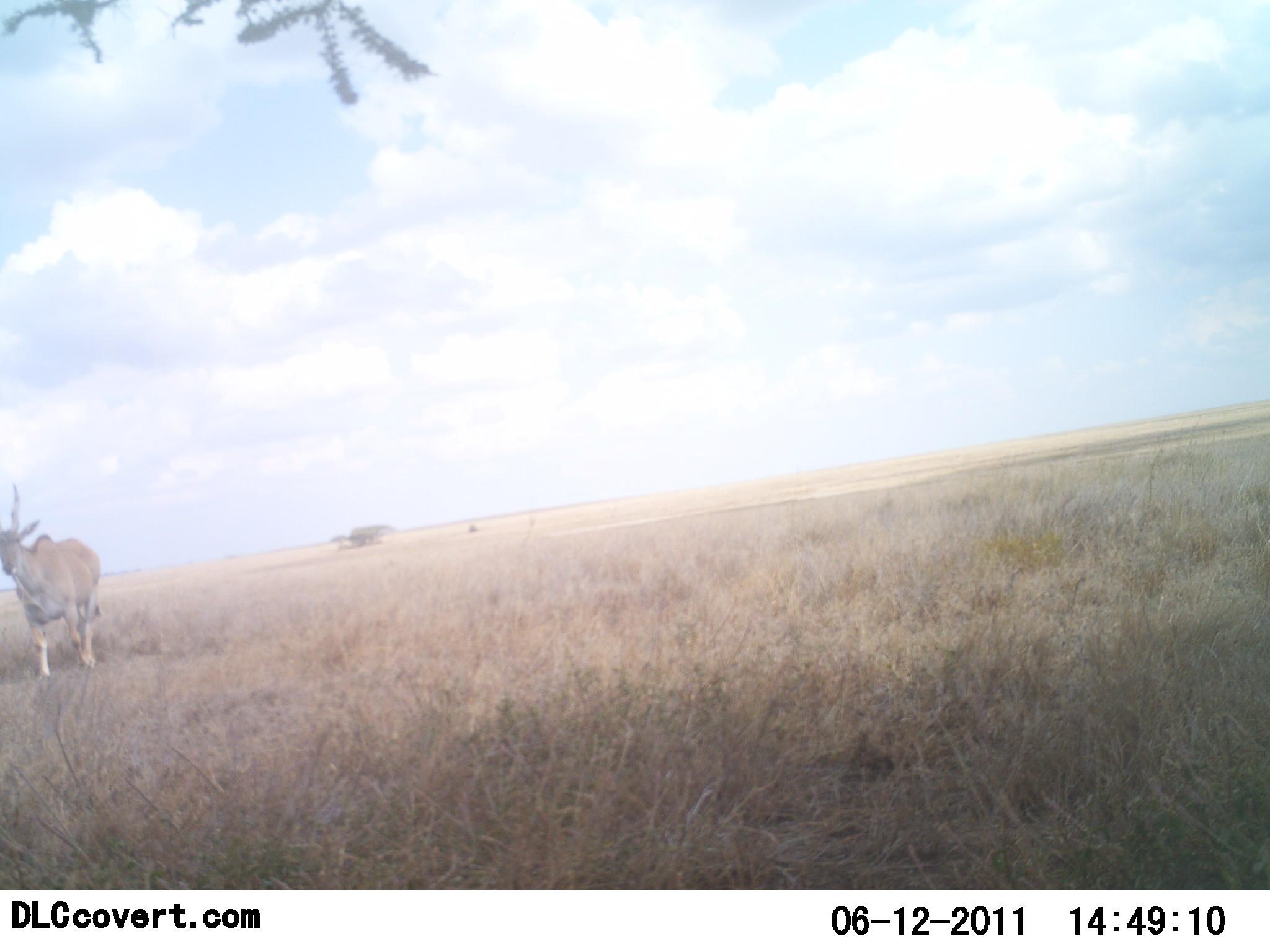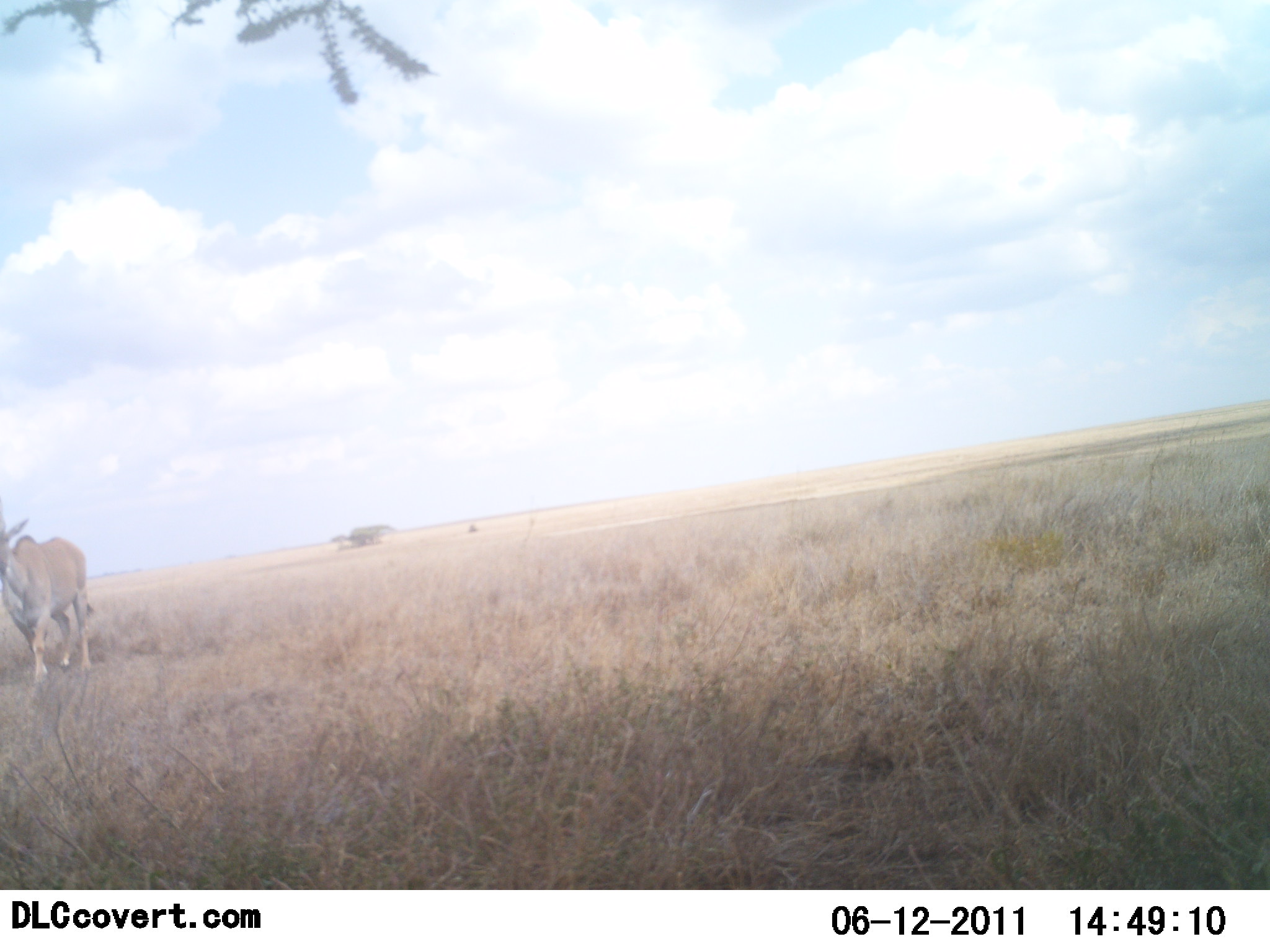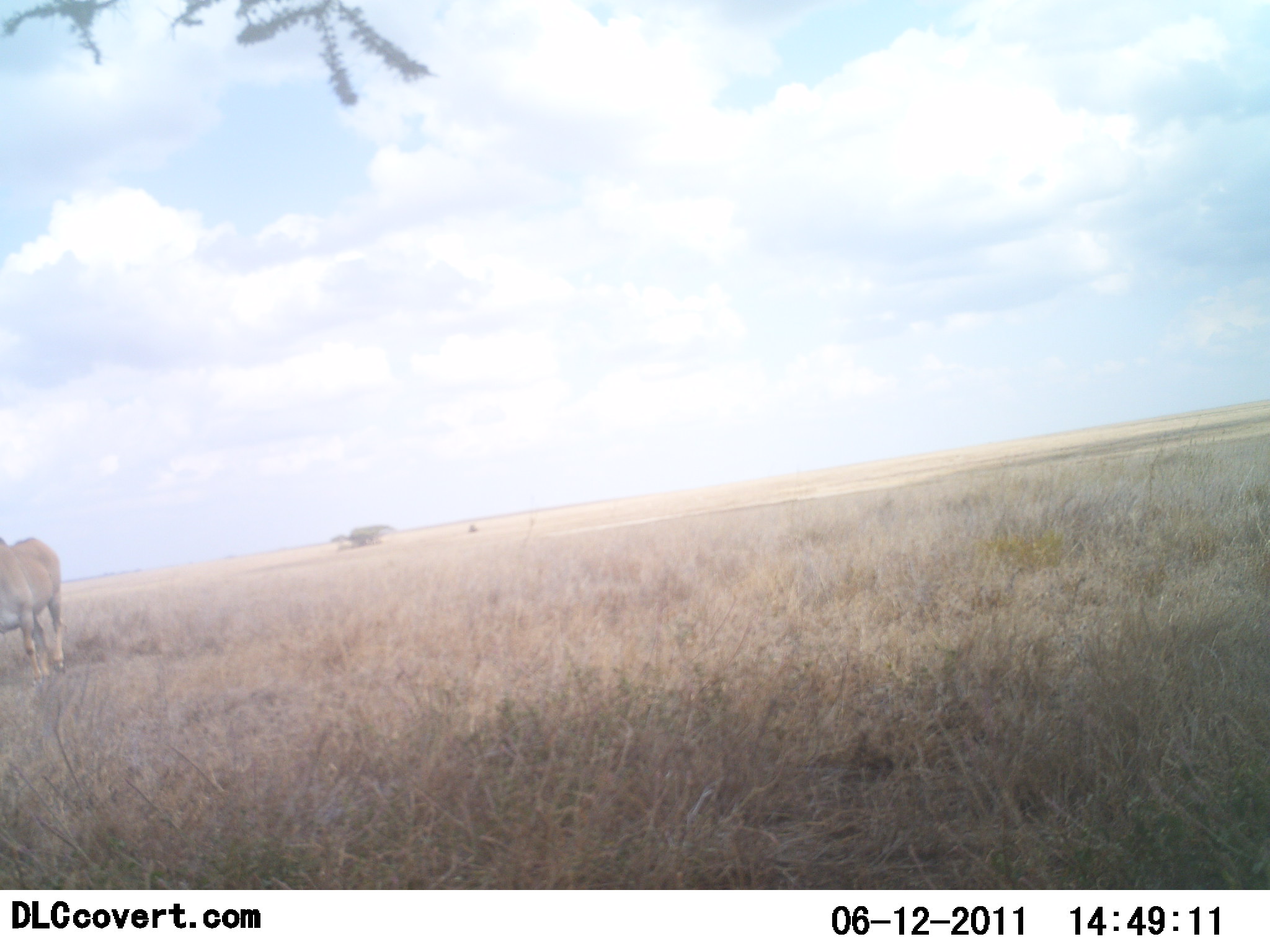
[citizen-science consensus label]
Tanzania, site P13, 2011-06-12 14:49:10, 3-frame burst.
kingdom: Animalia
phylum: Chordata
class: Mammalia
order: Artiodactyla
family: Bovidae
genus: Tragelaphus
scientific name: Tragelaphus oryx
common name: eland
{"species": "eland (Tragelaphus oryx)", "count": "1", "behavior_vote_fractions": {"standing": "10%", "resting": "0%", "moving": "100%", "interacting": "0%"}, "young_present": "0%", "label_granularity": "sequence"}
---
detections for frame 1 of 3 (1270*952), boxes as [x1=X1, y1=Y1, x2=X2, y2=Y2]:
animal: [x1=0, y1=485, x2=99, y2=682]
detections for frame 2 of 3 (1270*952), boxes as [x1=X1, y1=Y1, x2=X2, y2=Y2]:
animal: [x1=0, y1=498, x2=99, y2=682]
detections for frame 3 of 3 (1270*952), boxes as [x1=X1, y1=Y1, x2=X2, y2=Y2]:
animal: [x1=0, y1=537, x2=66, y2=682]